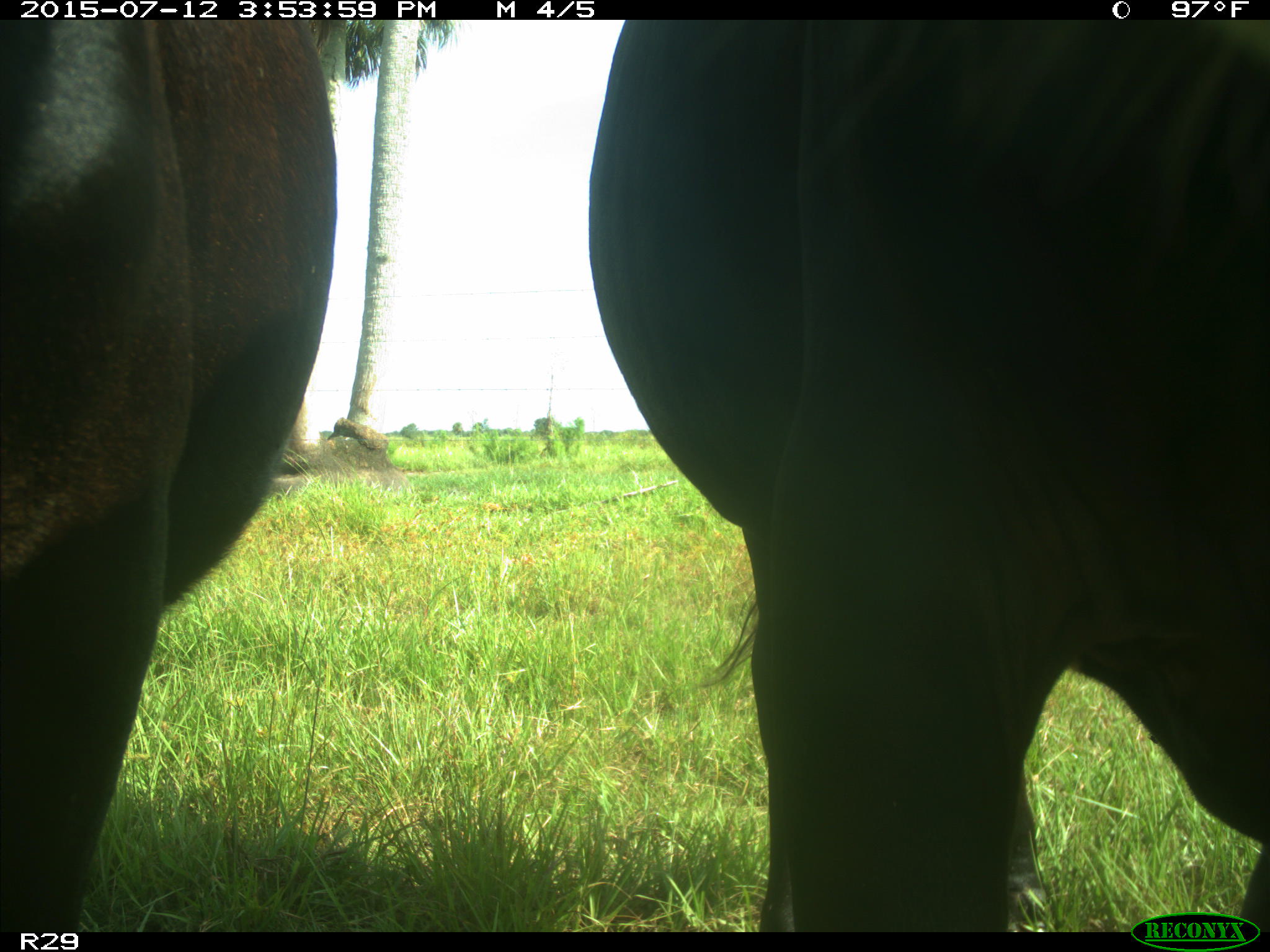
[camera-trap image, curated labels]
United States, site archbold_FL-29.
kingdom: Animalia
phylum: Chordata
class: Mammalia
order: Artiodactyla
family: Bovidae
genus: Bos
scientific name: Bos taurus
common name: domestic cow